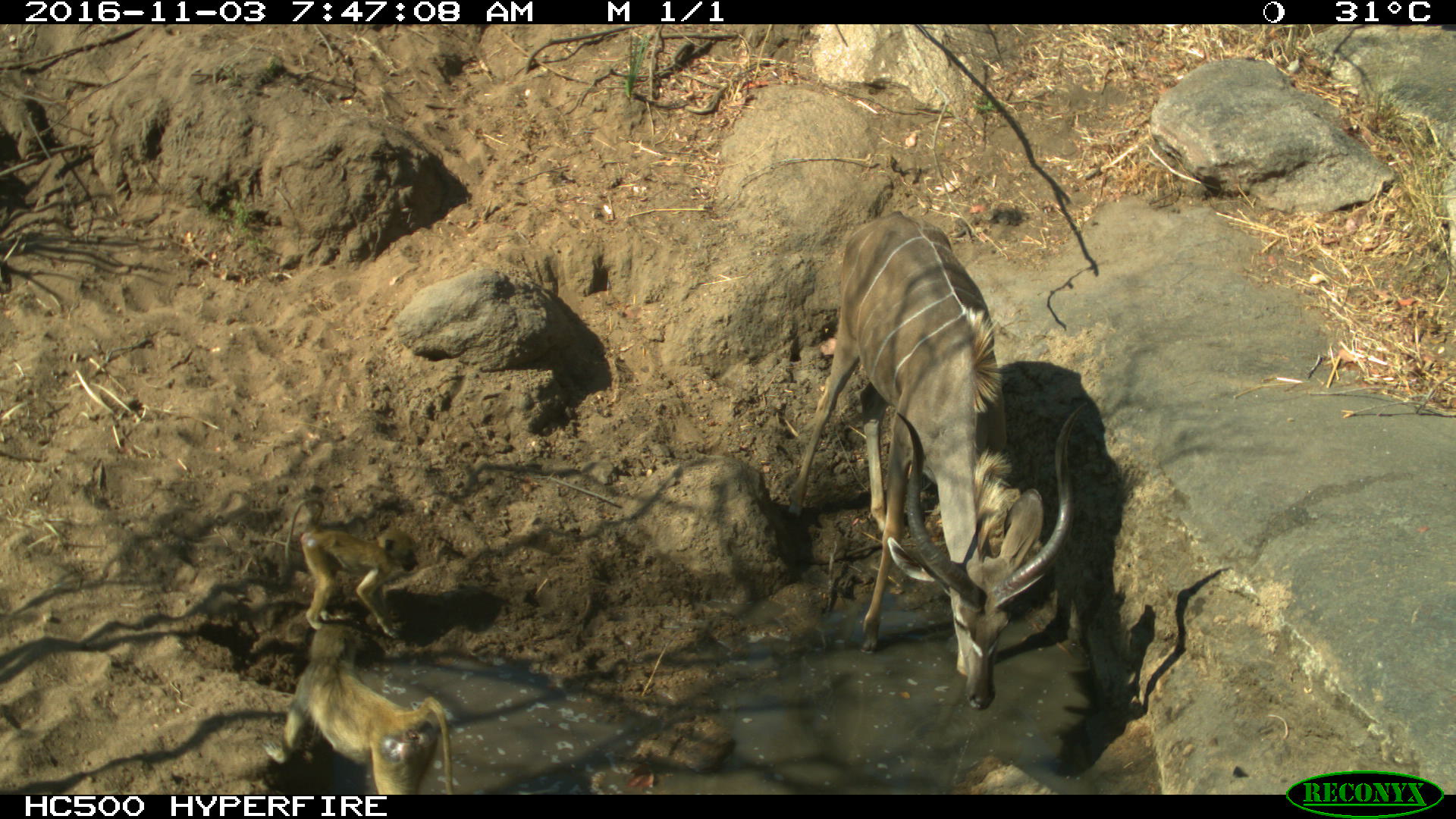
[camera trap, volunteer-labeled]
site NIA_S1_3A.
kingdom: Animalia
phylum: Chordata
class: Mammalia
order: Primates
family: Cercopithecidae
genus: Papio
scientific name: Papio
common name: baboon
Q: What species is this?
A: Baboon (Papio).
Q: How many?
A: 2.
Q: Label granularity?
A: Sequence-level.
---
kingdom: Animalia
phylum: Chordata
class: Mammalia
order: Artiodactyla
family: Bovidae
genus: Tragelaphus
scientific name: Tragelaphus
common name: kudu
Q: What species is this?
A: Kudu (Tragelaphus).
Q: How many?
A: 1.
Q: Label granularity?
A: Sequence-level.